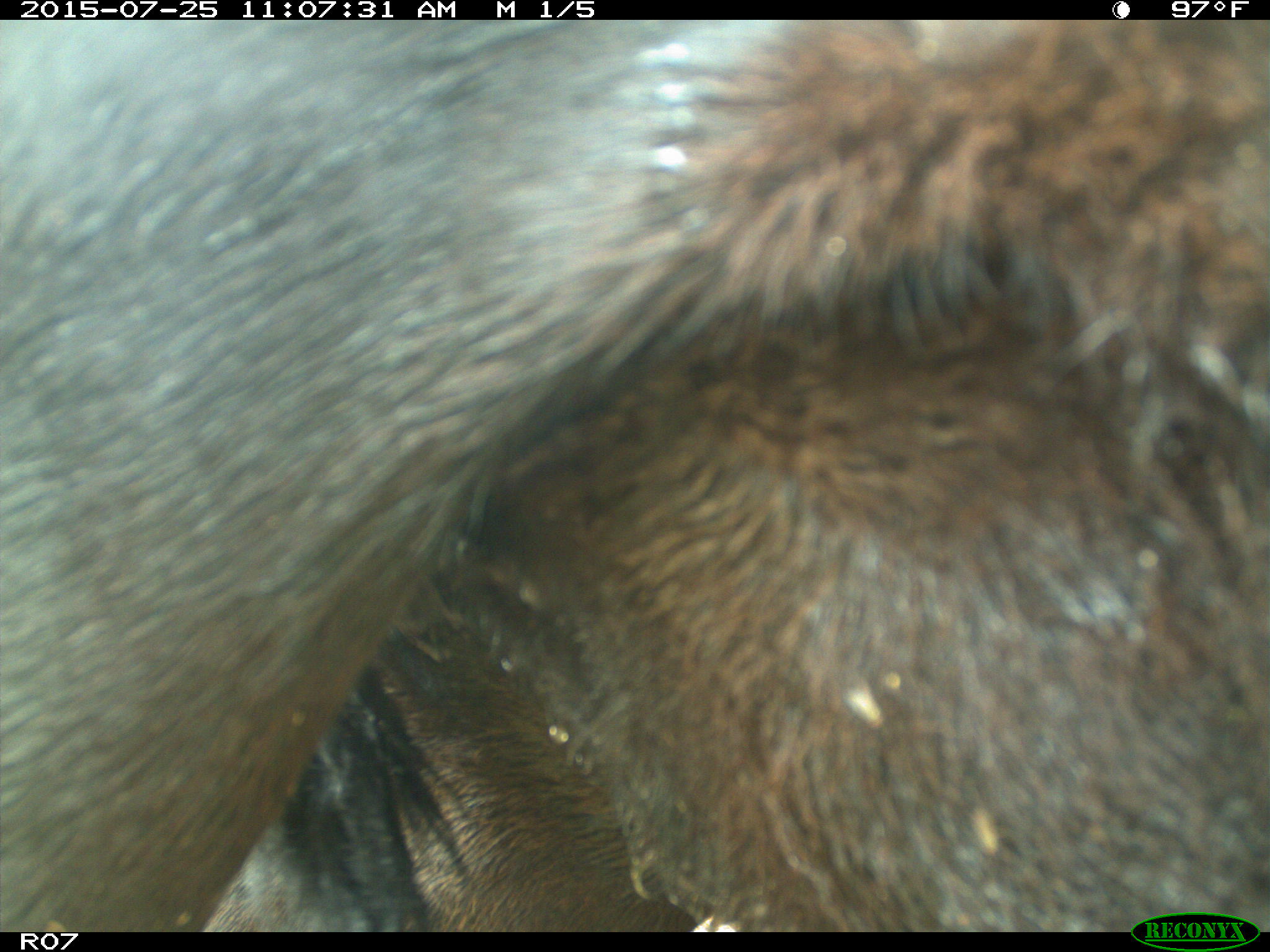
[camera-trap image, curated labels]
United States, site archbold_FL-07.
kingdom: Animalia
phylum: Chordata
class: Mammalia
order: Artiodactyla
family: Bovidae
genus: Bos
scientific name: Bos taurus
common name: domestic cow